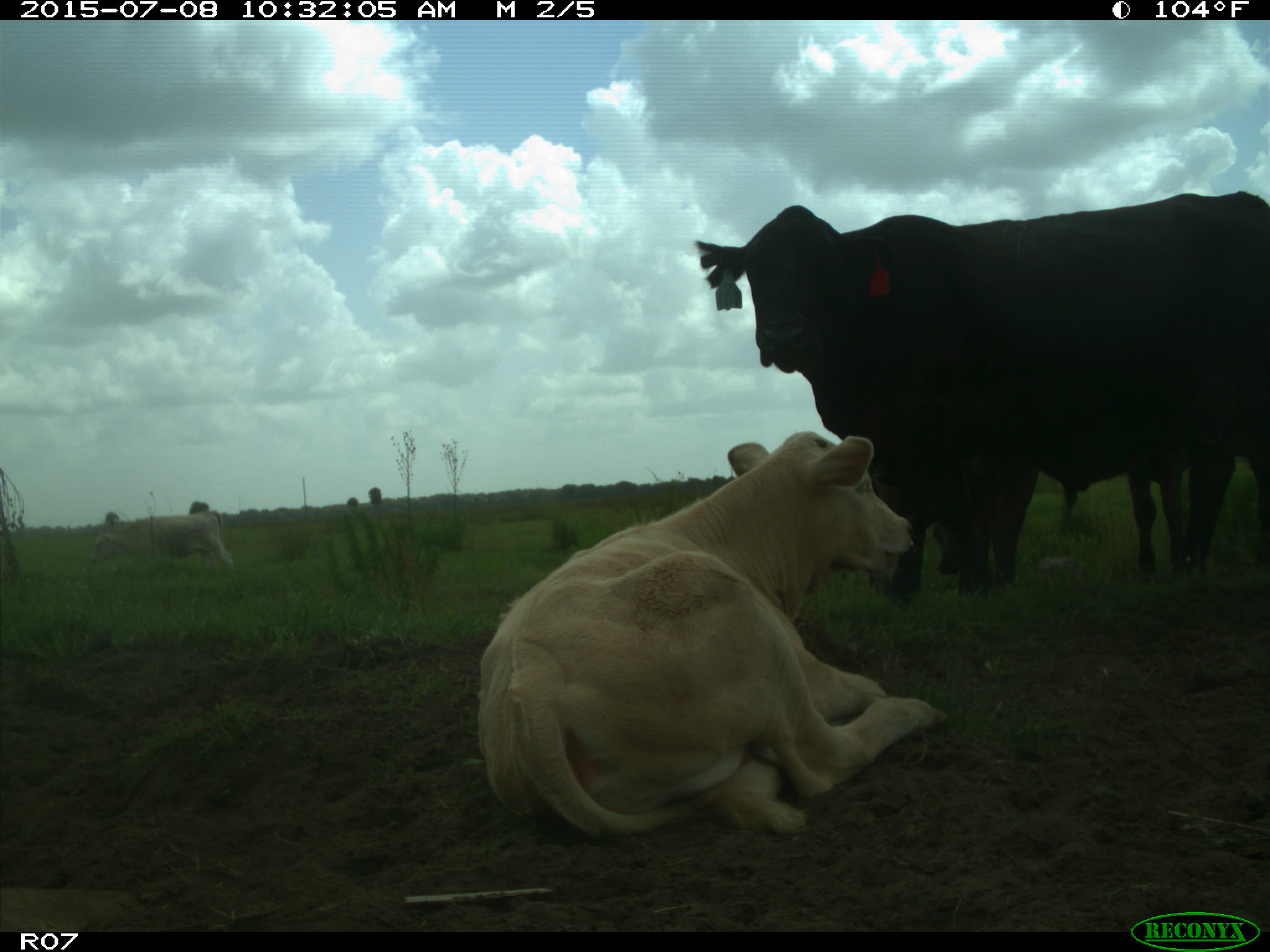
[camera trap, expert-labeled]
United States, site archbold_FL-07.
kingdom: Animalia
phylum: Chordata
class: Mammalia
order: Artiodactyla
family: Bovidae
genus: Bos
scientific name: Bos taurus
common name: domestic cow